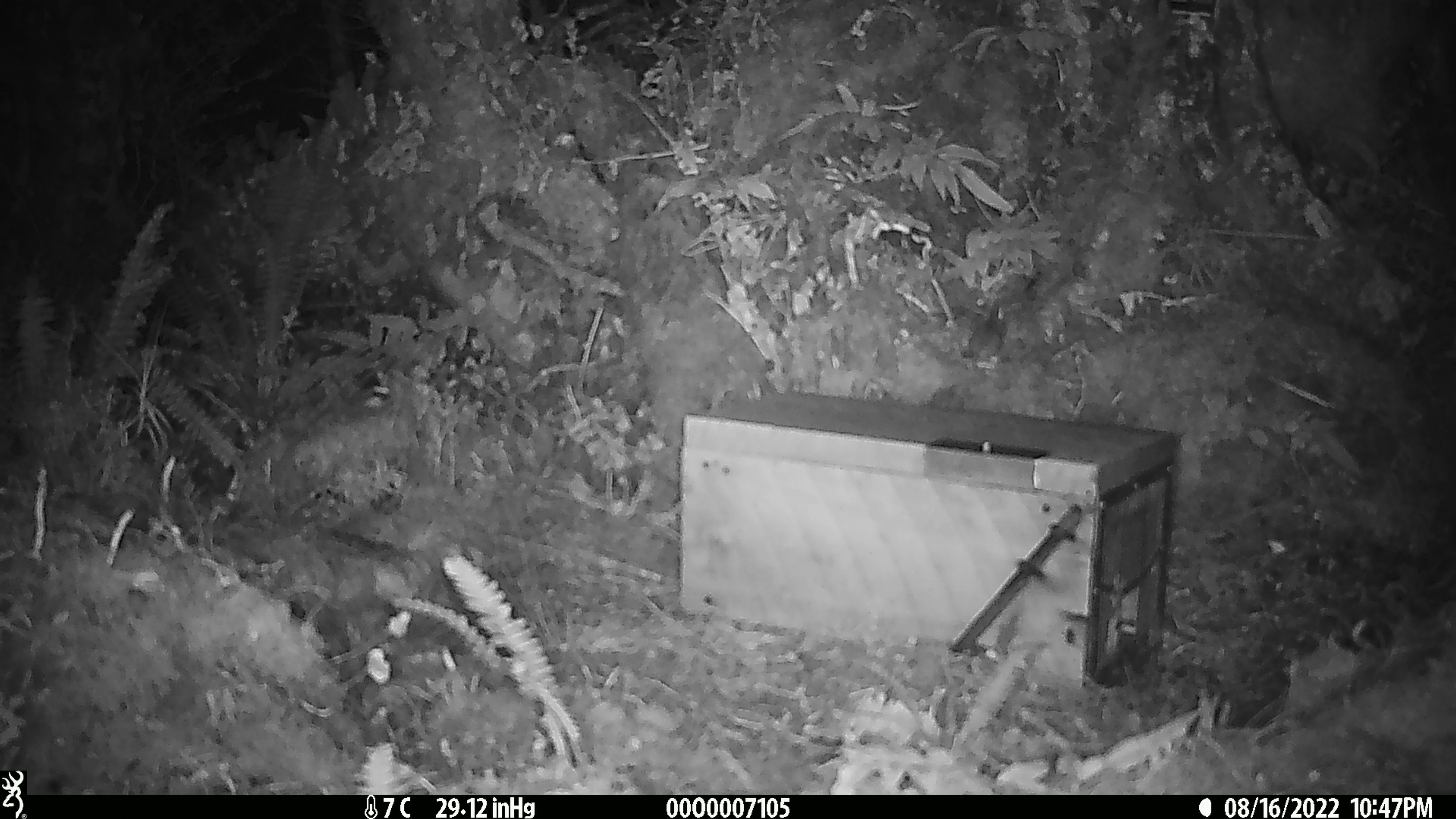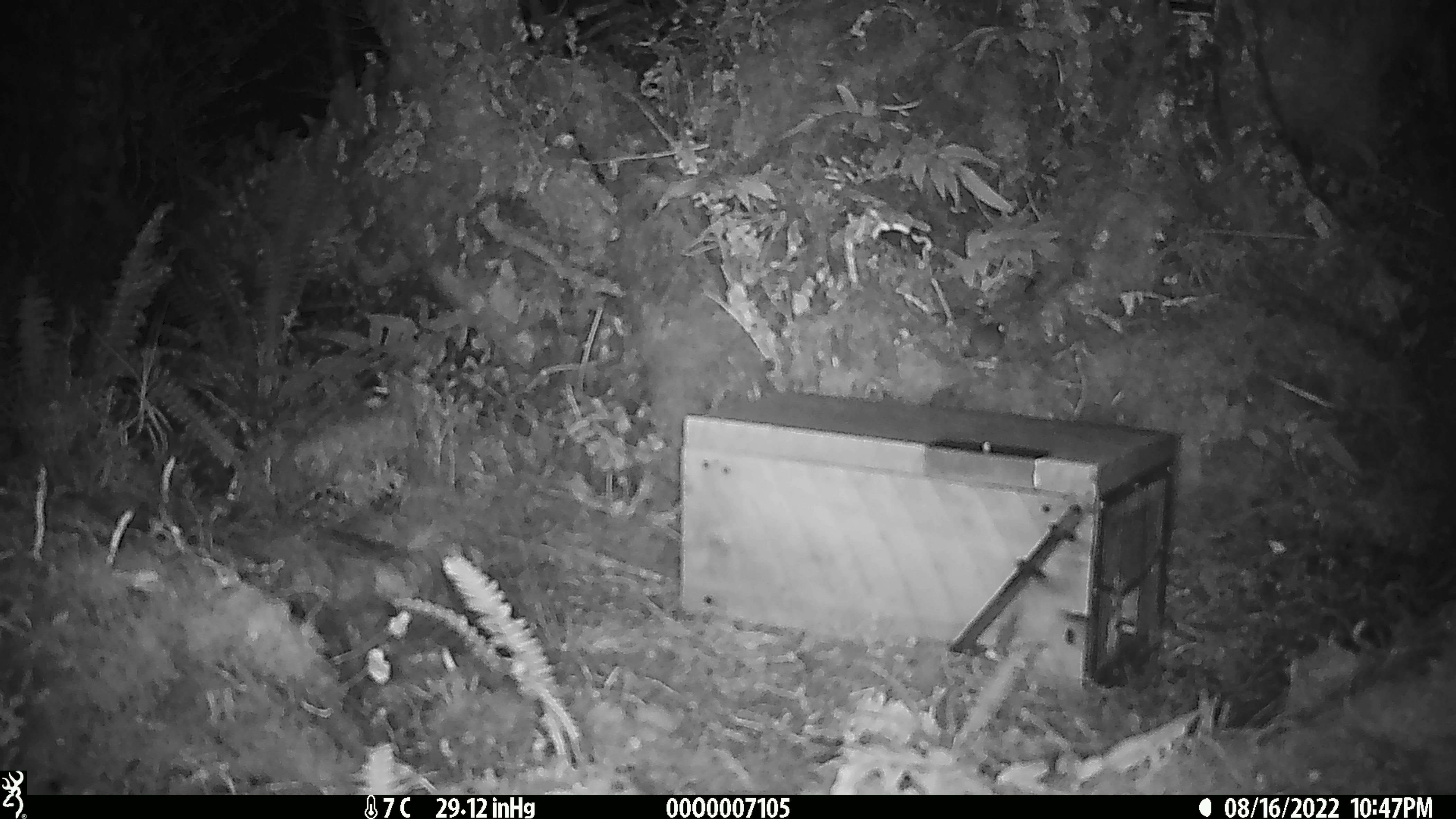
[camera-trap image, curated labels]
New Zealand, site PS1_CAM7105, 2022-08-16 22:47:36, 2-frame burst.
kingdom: Animalia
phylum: Chordata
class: Mammalia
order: Rodentia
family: Muridae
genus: Mus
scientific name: Mus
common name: mouse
Mouse (Mus).